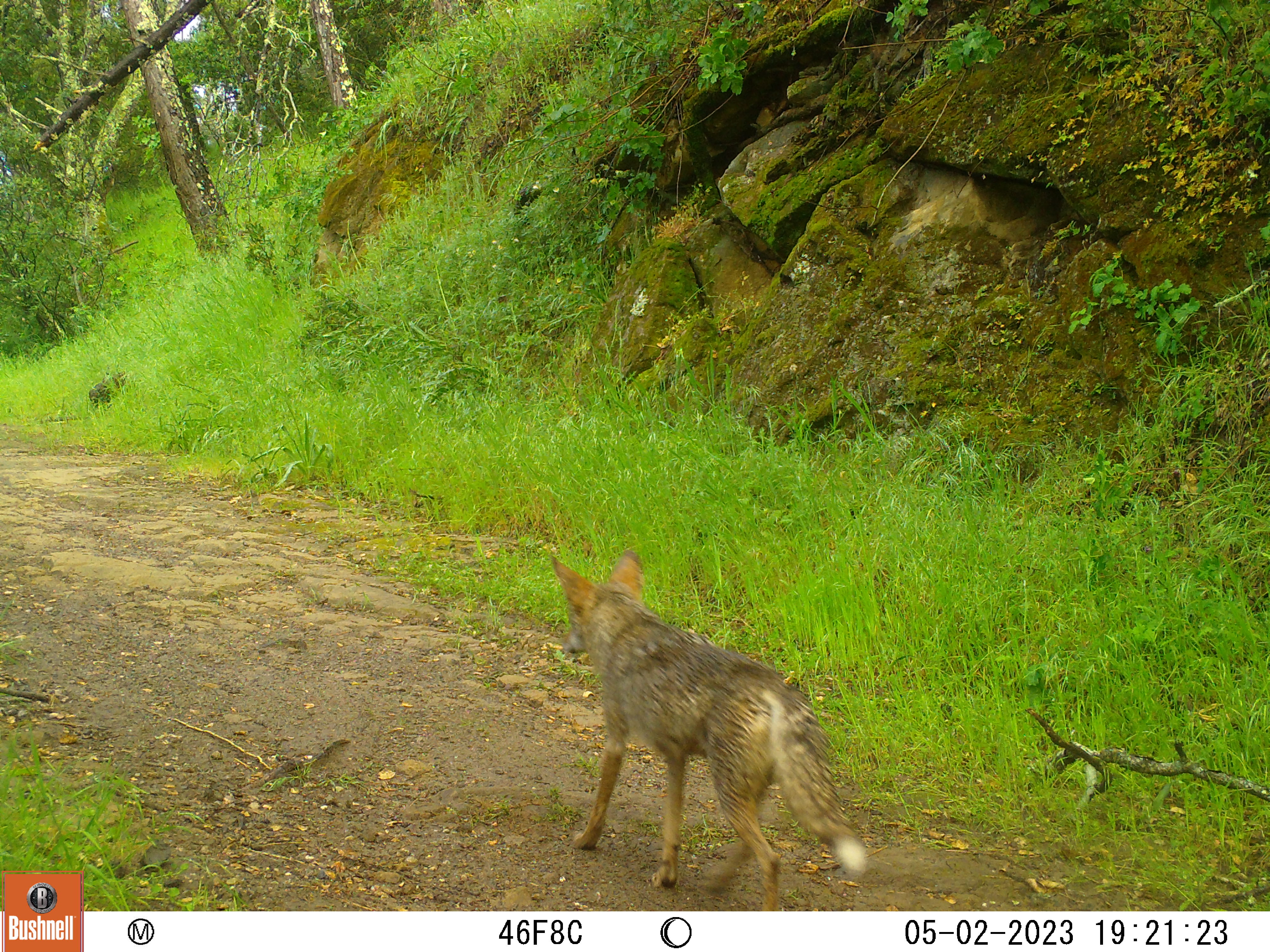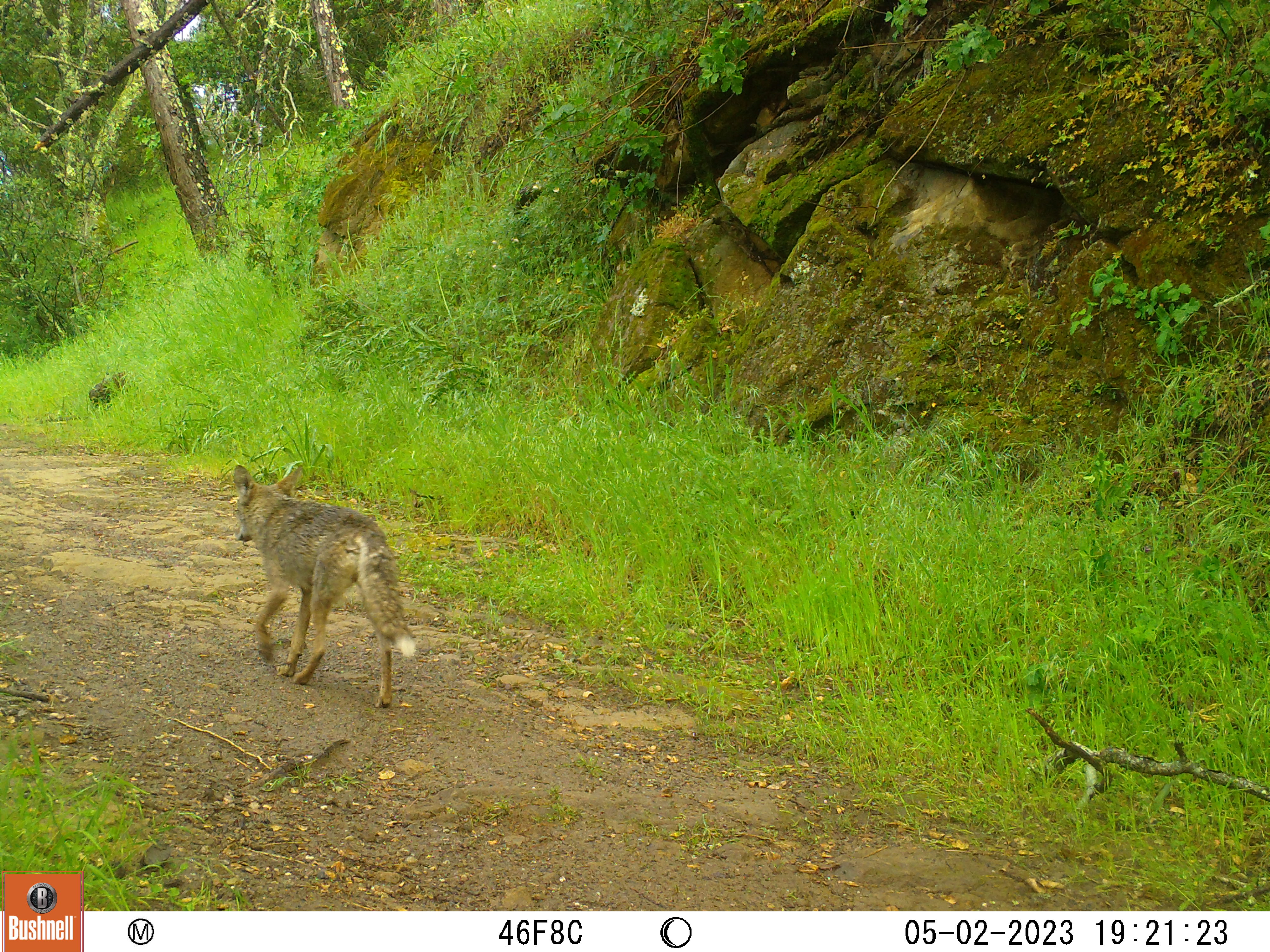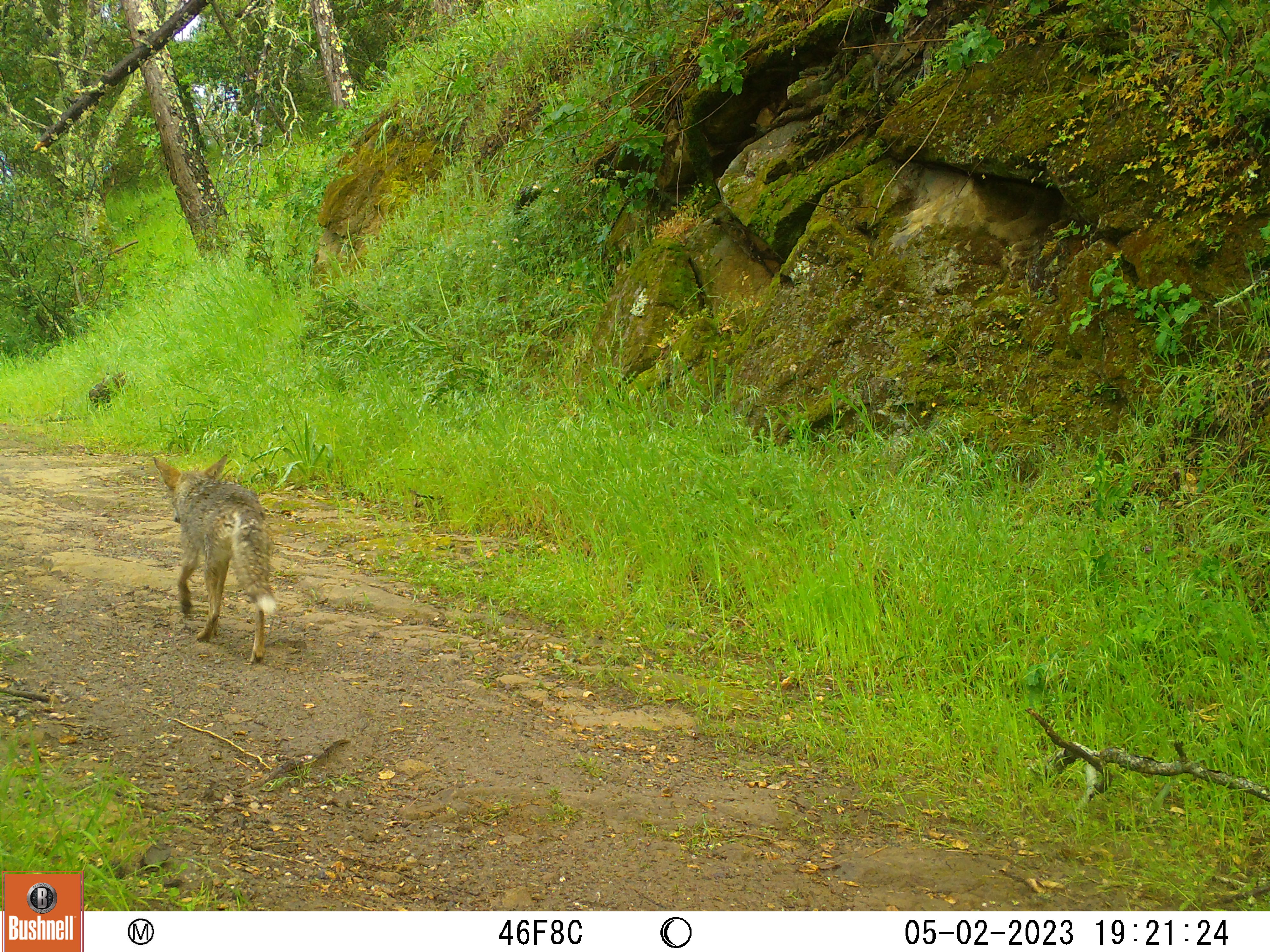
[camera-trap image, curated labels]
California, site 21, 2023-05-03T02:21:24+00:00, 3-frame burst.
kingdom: Animalia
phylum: Chordata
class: Mammalia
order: Carnivora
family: Canidae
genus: Canis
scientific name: Canis latrans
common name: coyote